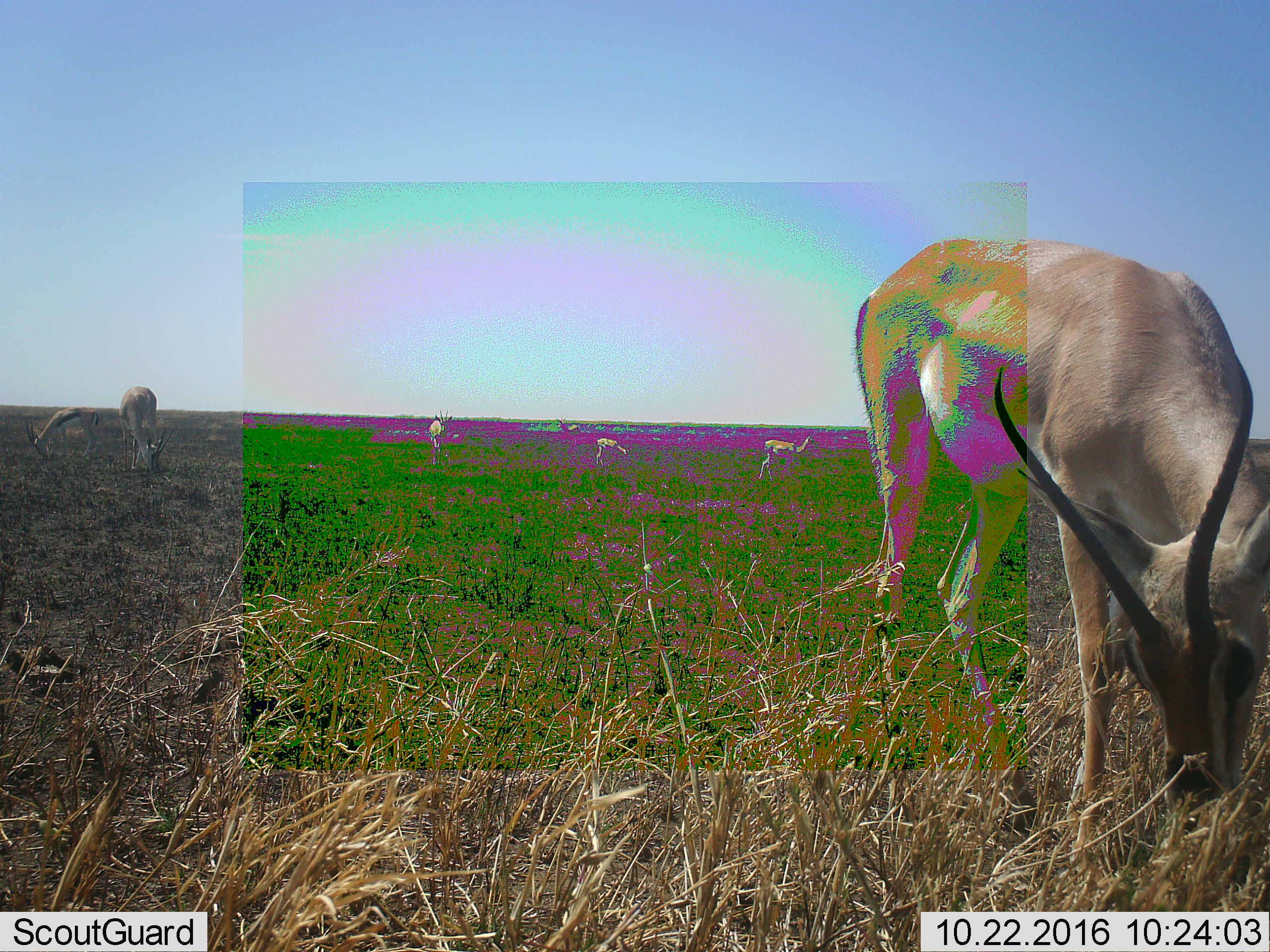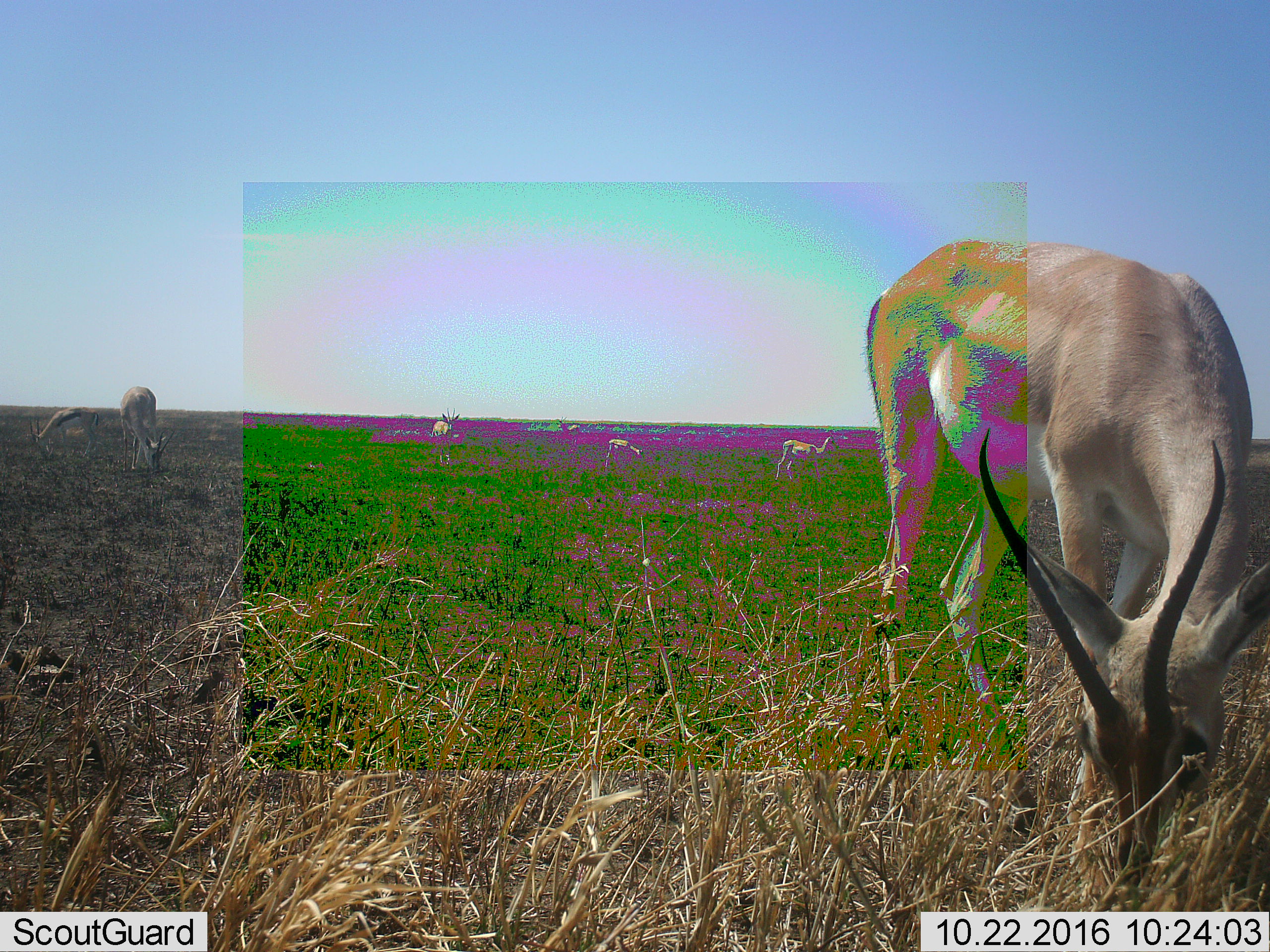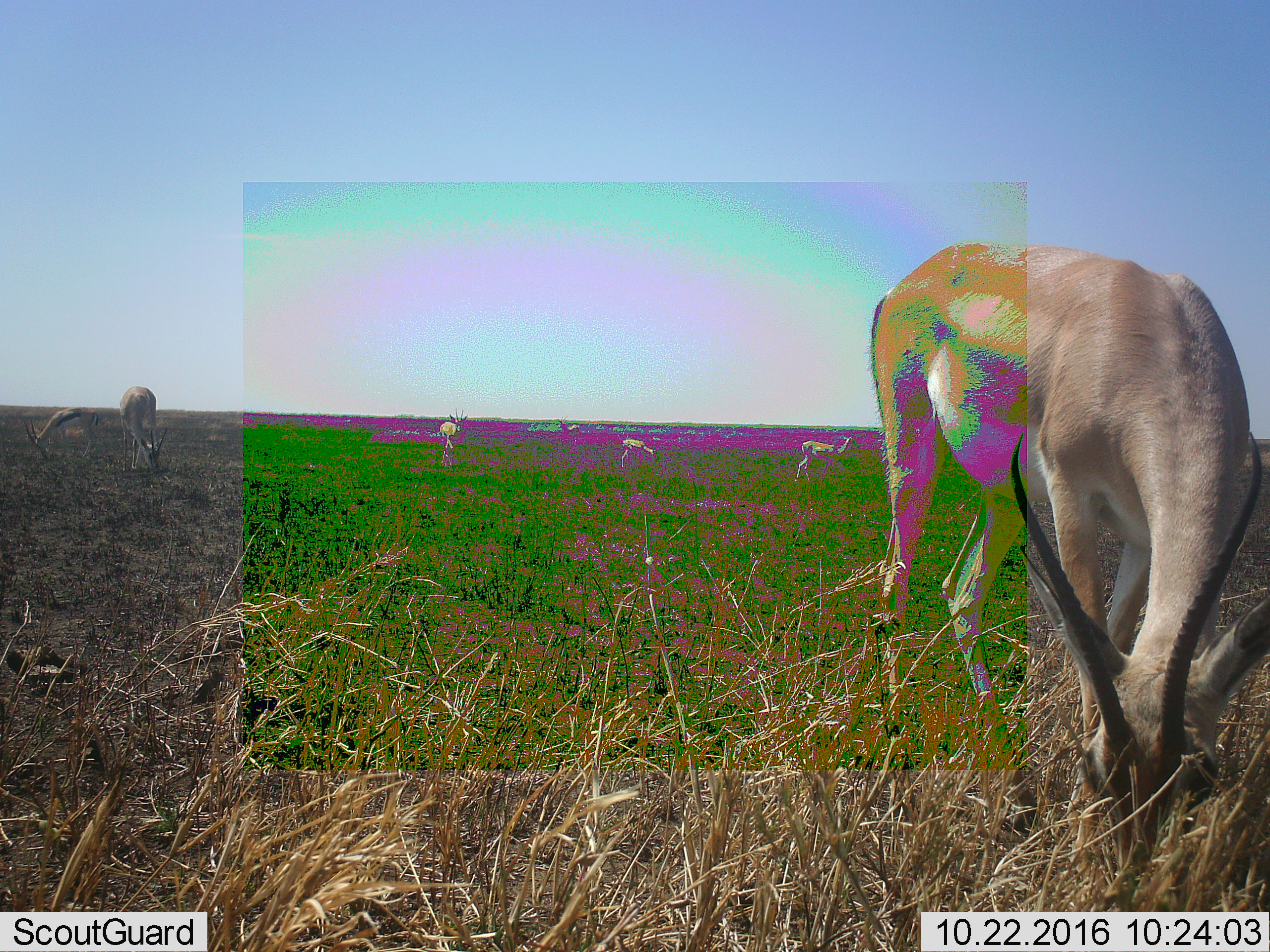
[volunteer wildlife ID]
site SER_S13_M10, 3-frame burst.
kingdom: Animalia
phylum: Chordata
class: Mammalia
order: Artiodactyla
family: Bovidae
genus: Nanger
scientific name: Nanger granti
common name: grant's gazelle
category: gazellegrants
Gazellegrants (grant's gazelle) (Nanger granti), count 7. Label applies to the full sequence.